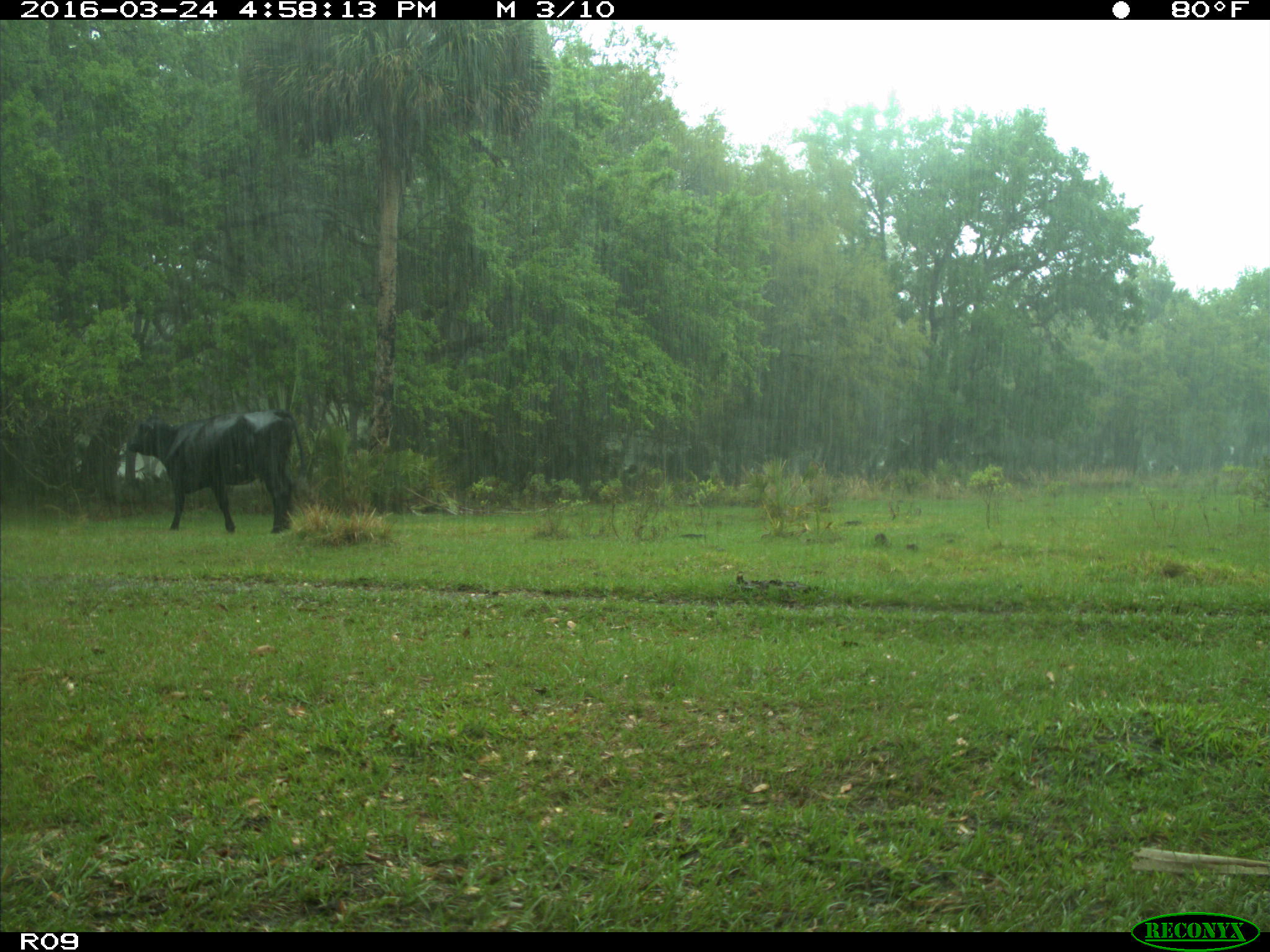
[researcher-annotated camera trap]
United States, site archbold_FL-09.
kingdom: Animalia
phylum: Chordata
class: Mammalia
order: Artiodactyla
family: Bovidae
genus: Bos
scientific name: Bos taurus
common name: domestic cow